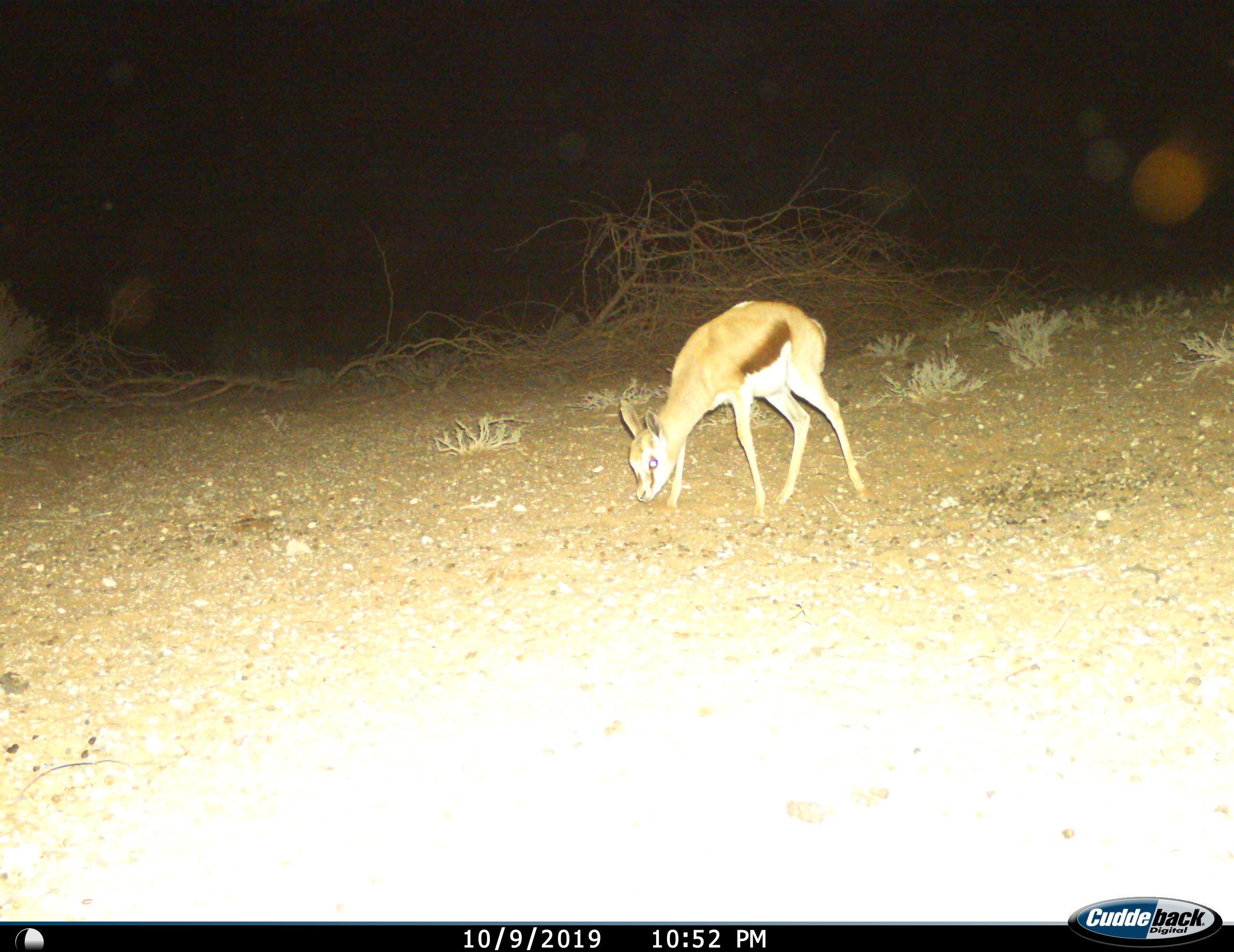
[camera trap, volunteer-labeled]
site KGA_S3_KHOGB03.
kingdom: Animalia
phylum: Chordata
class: Mammalia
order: Artiodactyla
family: Bovidae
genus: Antidorcas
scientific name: Antidorcas marsupialis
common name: springbok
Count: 1.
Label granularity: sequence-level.